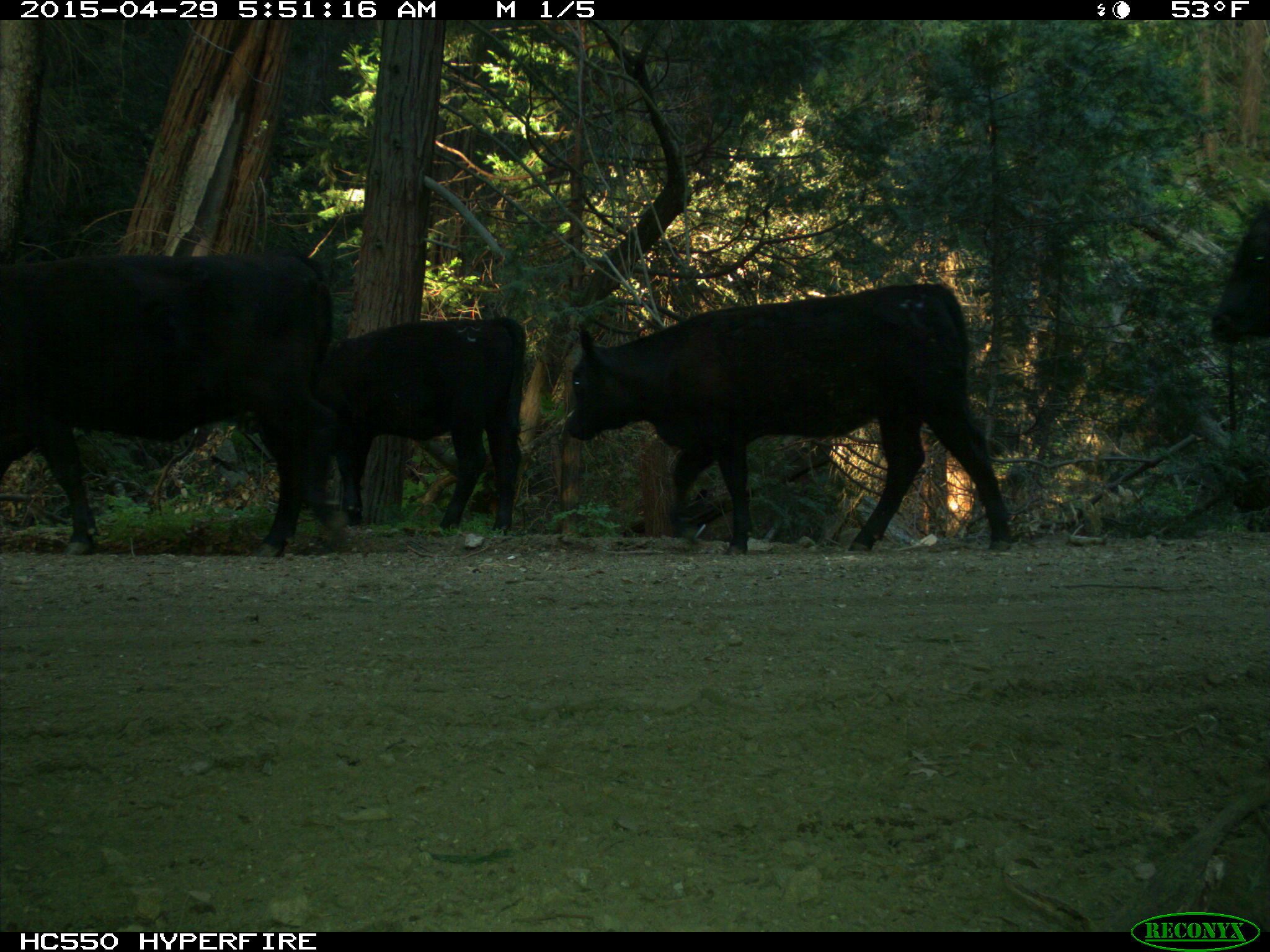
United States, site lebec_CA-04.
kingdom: Animalia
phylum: Chordata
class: Mammalia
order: Artiodactyla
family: Bovidae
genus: Bos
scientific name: Bos taurus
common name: domestic cow